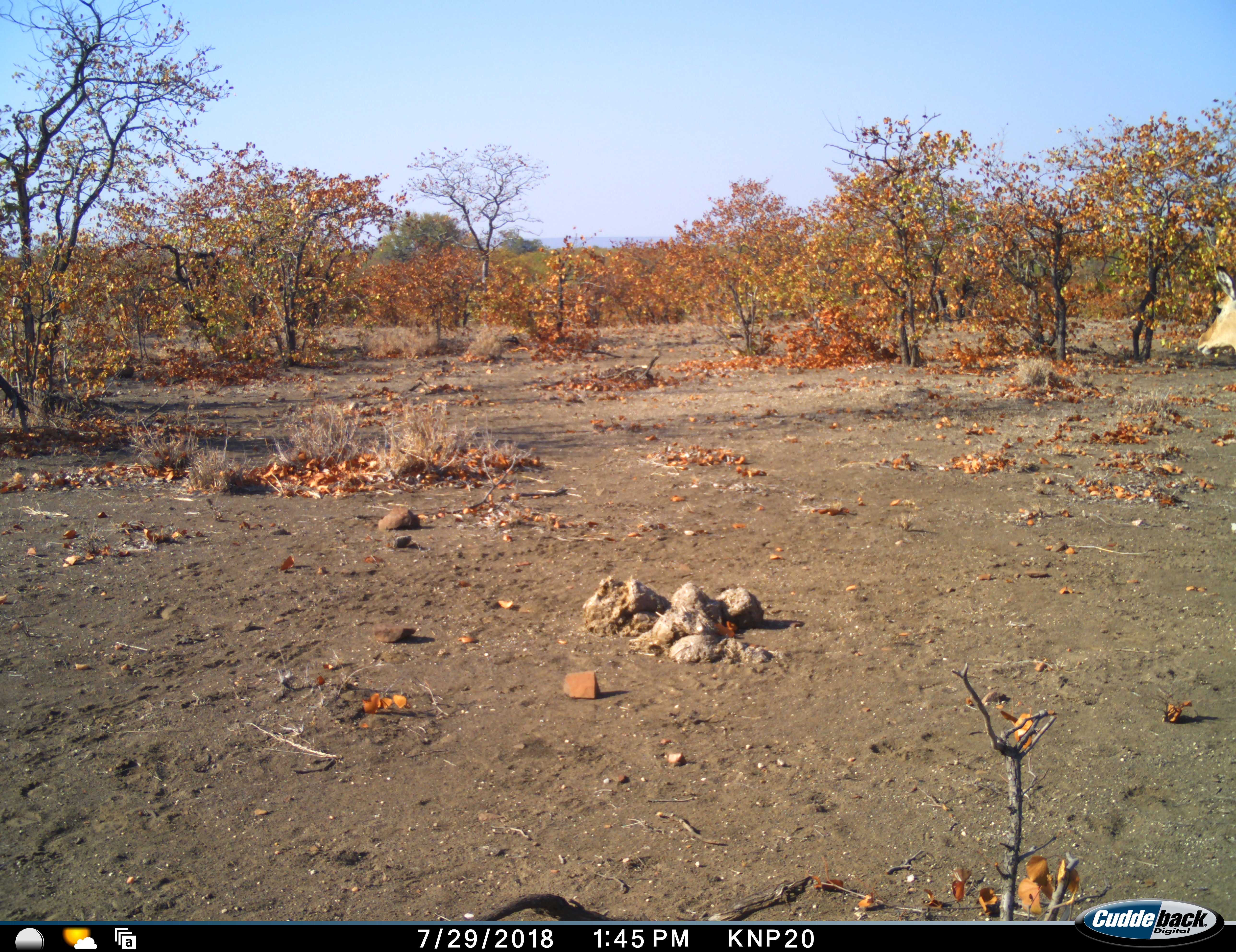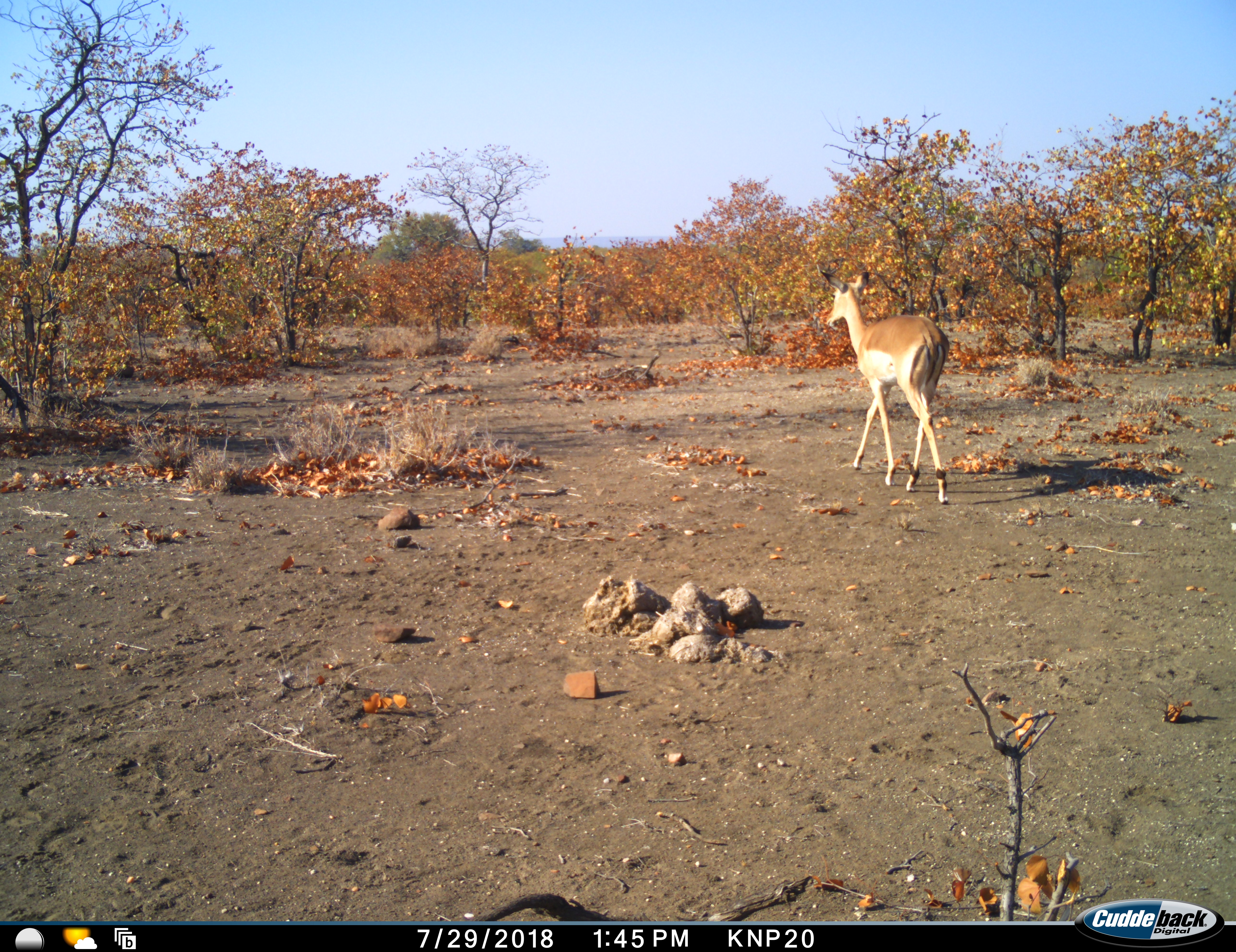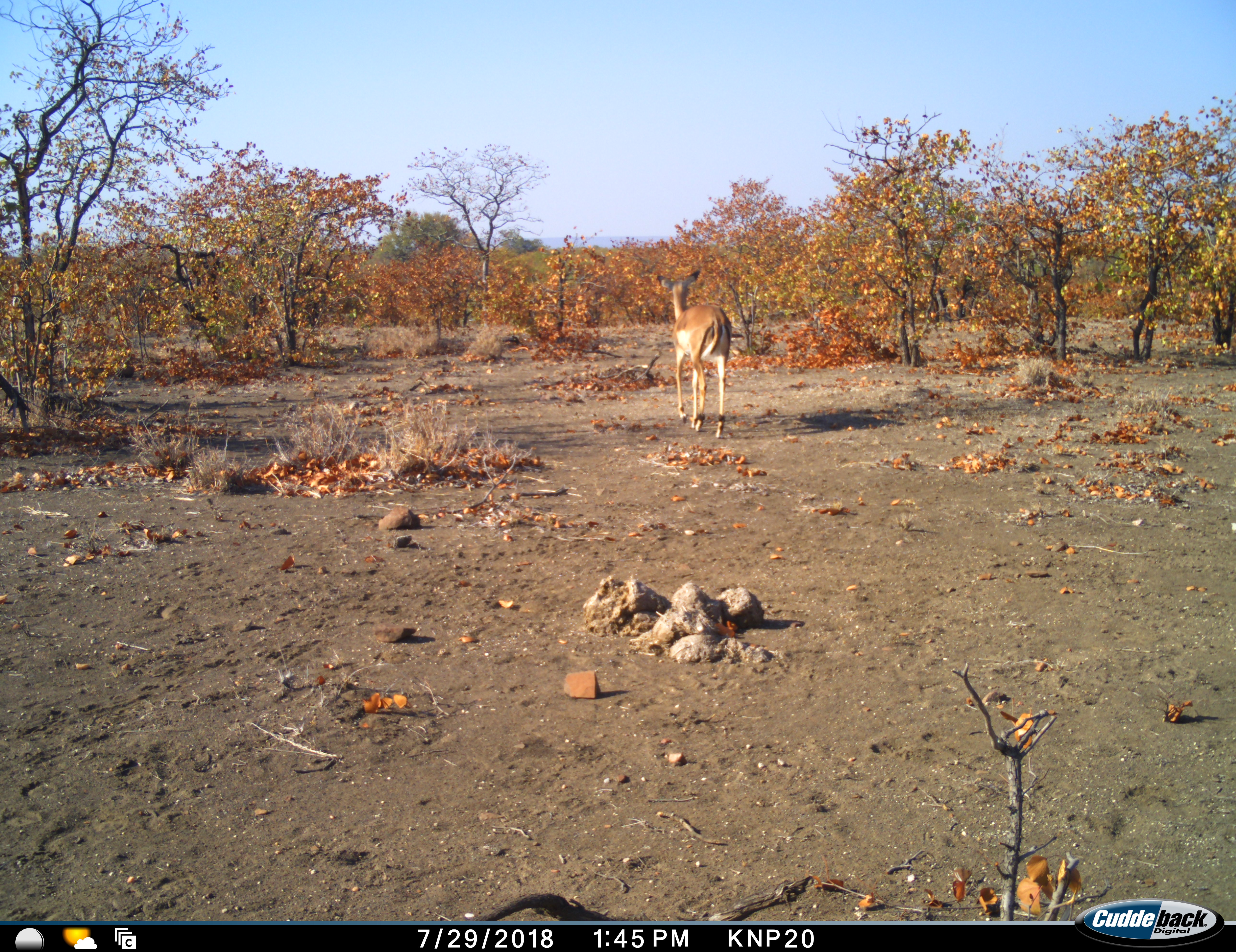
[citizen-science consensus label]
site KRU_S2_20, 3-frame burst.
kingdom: Animalia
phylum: Chordata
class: Mammalia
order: Artiodactyla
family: Bovidae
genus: Aepyceros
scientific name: Aepyceros melampus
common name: impala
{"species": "impala (Aepyceros melampus)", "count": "1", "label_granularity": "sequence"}